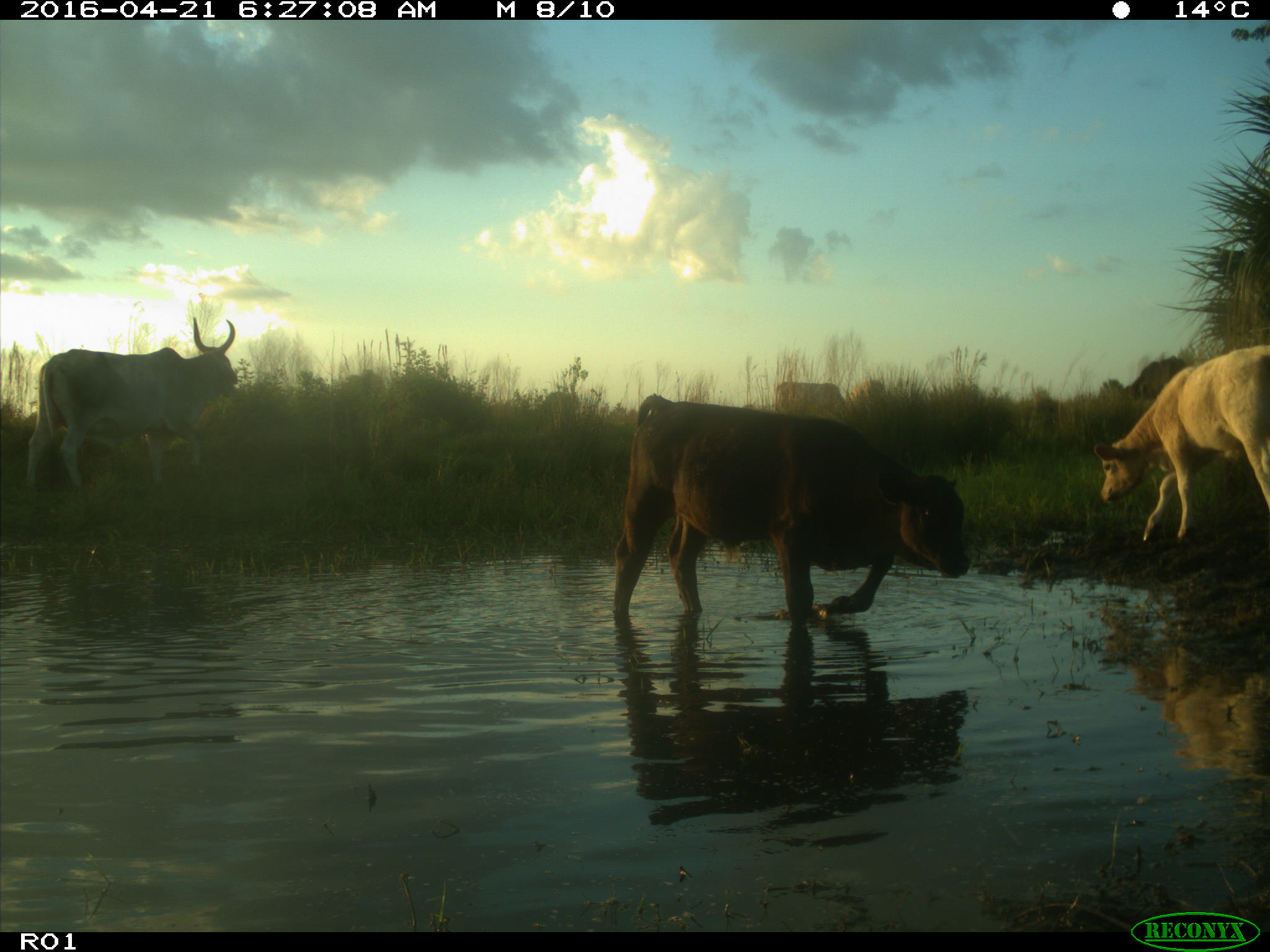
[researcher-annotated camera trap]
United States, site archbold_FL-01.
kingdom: Animalia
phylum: Chordata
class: Mammalia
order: Artiodactyla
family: Bovidae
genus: Bos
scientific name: Bos taurus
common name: domestic cow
Bos taurus (domestic cow).